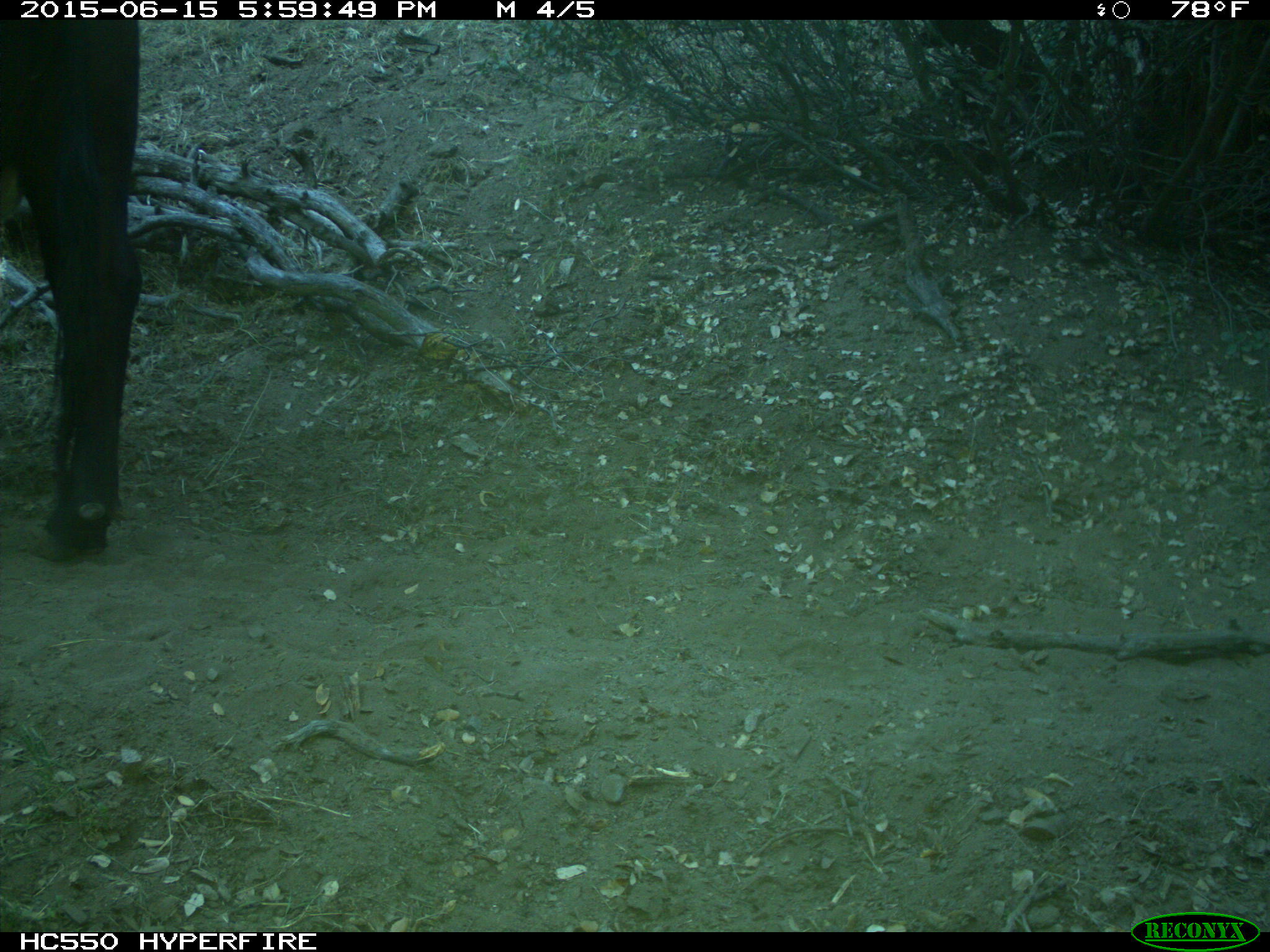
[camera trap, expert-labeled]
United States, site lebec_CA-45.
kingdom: Animalia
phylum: Chordata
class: Mammalia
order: Artiodactyla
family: Bovidae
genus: Bos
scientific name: Bos taurus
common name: domestic cow